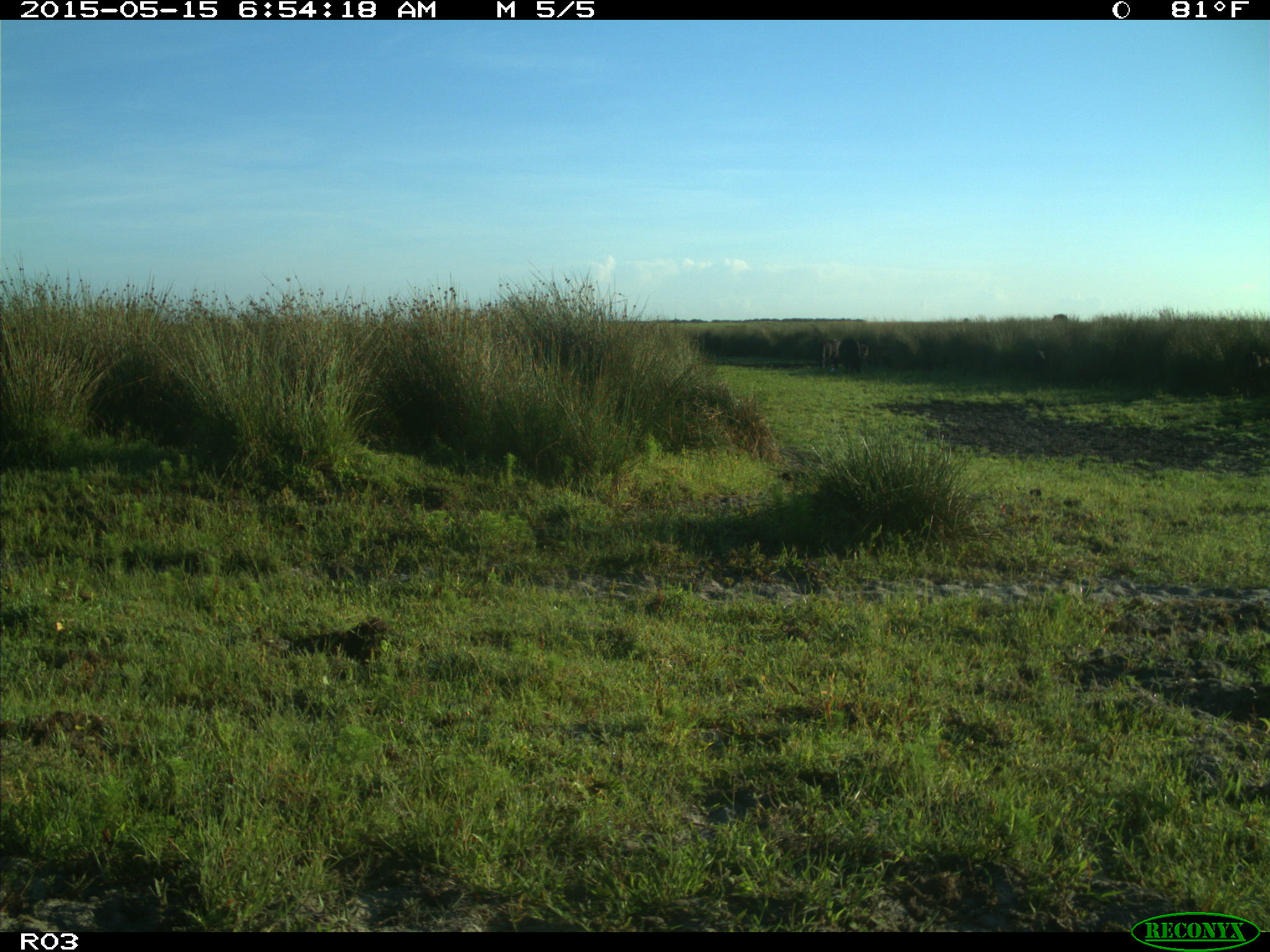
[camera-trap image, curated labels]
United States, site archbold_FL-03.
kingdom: Animalia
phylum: Chordata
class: Mammalia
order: Artiodactyla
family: Bovidae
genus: Bos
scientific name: Bos taurus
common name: domestic cow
Bos taurus (domestic cow).